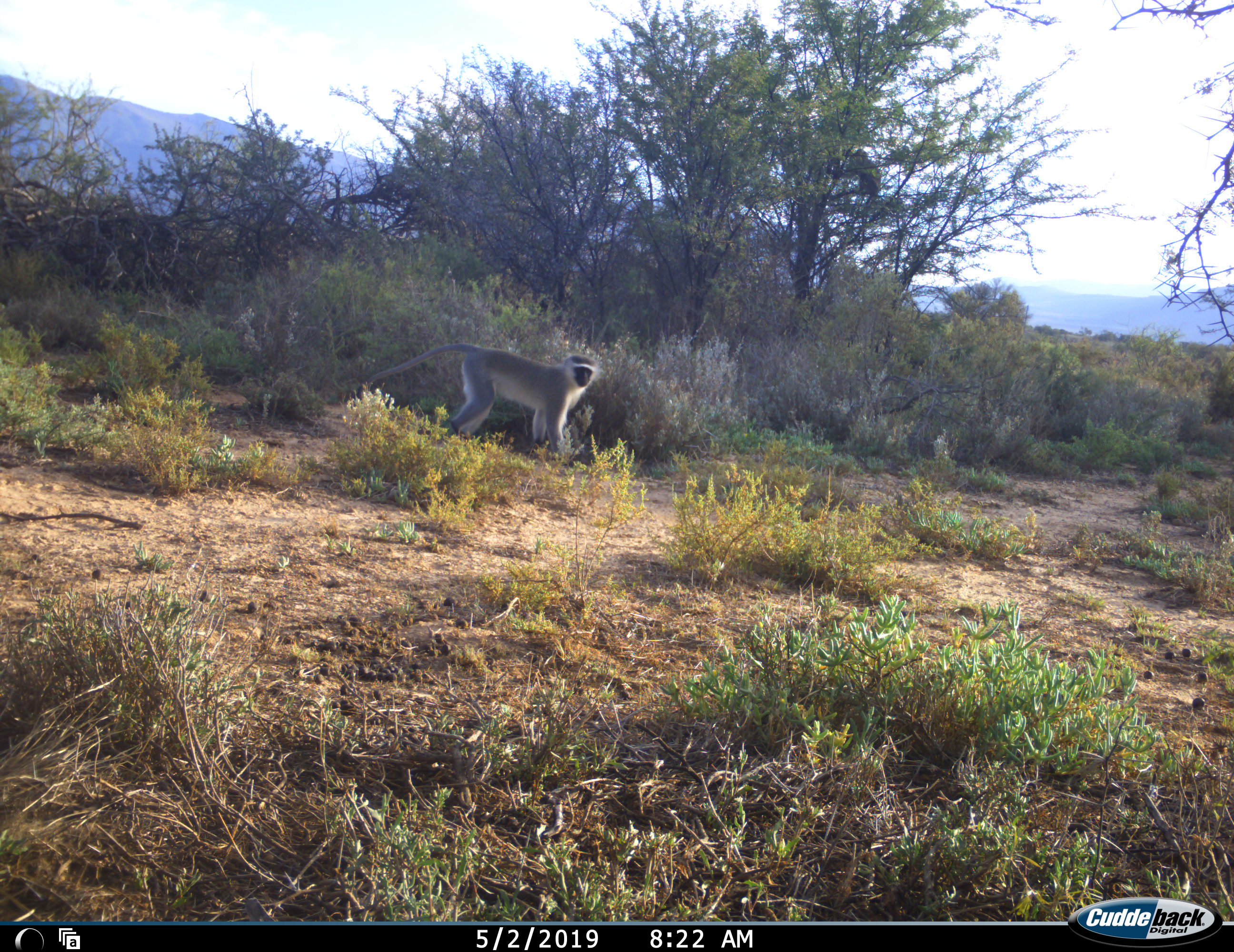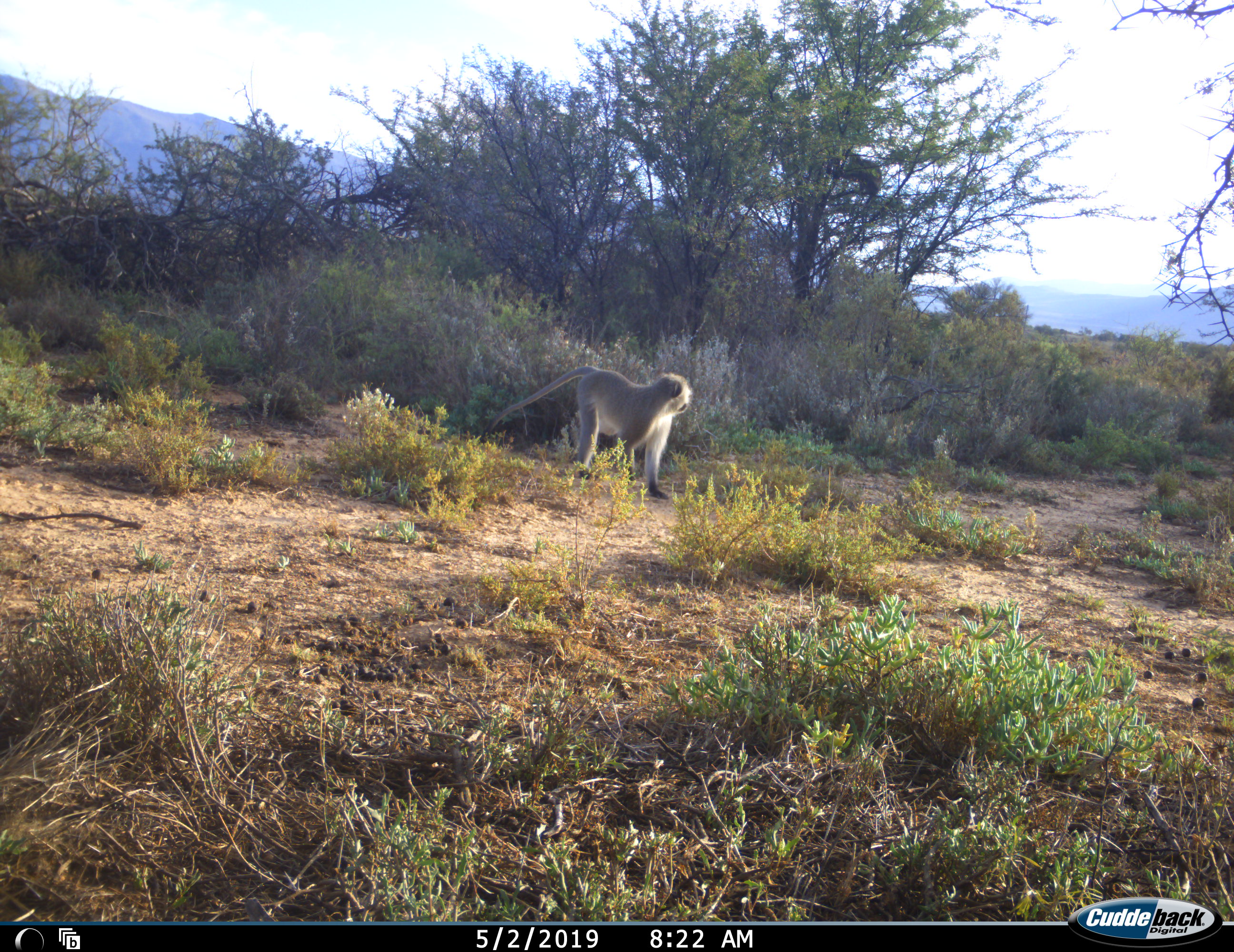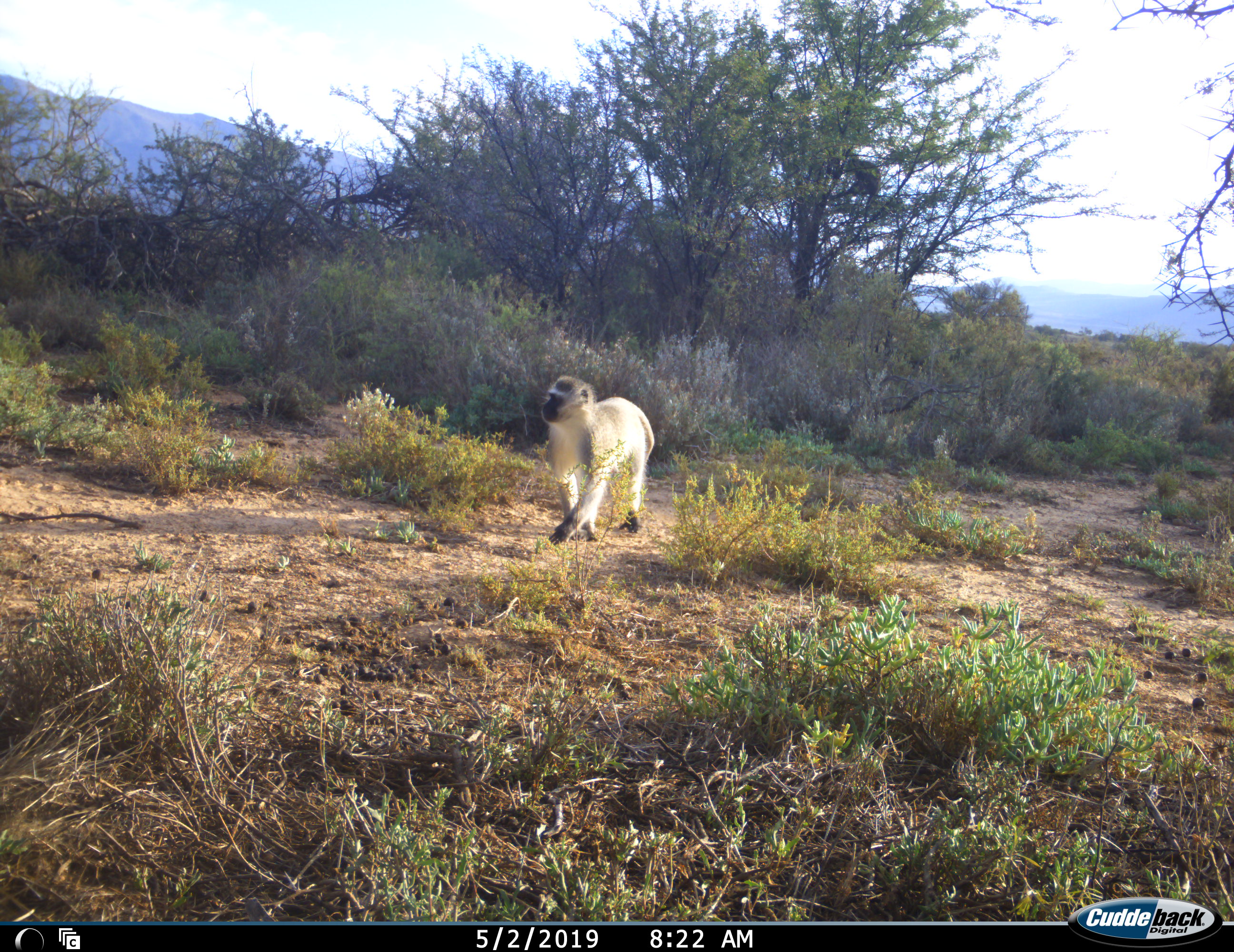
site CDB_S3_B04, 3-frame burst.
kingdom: Animalia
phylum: Chordata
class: Mammalia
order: Primates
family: Cercopithecidae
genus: Chlorocebus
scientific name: Chlorocebus pygerythrus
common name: vervet monkey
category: monkeyvervet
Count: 1.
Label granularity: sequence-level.